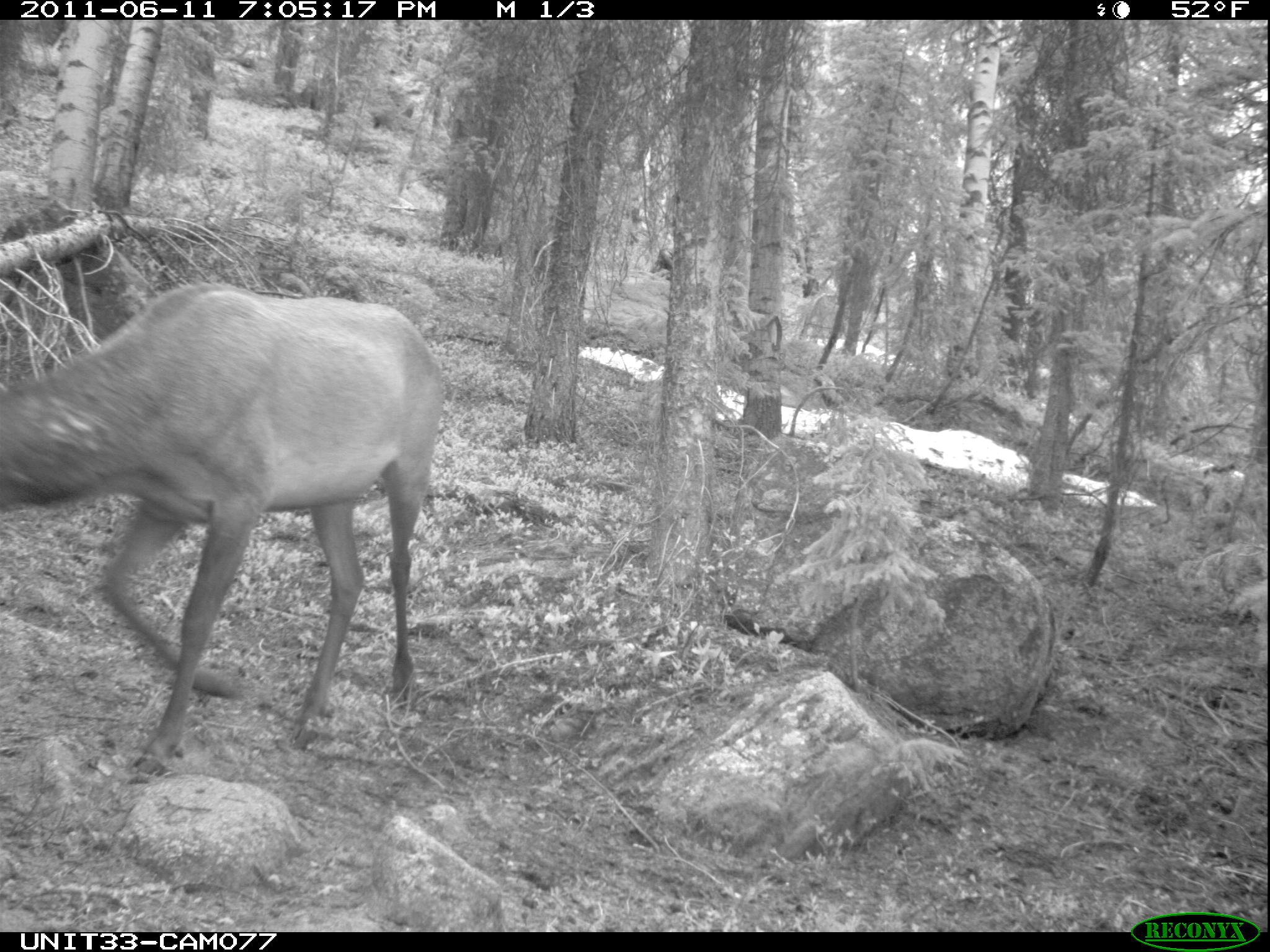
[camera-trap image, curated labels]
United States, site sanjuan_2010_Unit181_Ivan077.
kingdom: Animalia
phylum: Chordata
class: Mammalia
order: Artiodactyla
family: Cervidae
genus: Cervus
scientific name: Cervus elaphus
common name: red deer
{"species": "Cervus elaphus (red deer)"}